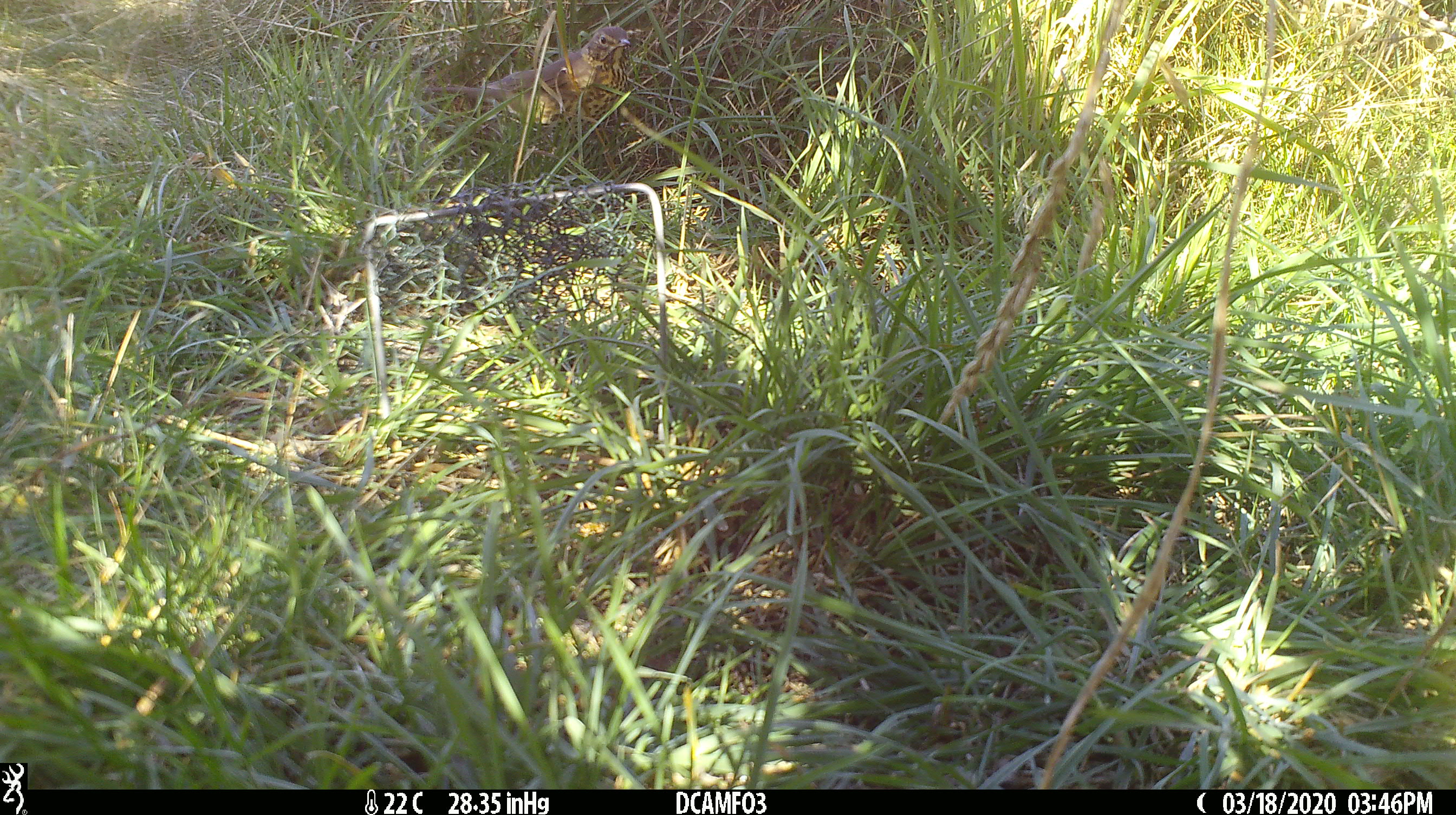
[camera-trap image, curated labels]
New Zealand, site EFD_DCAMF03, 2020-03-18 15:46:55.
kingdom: Animalia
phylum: Chordata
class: Aves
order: Passeriformes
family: Turdidae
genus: Turdus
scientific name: Turdus philomelos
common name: song thrush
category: thrush